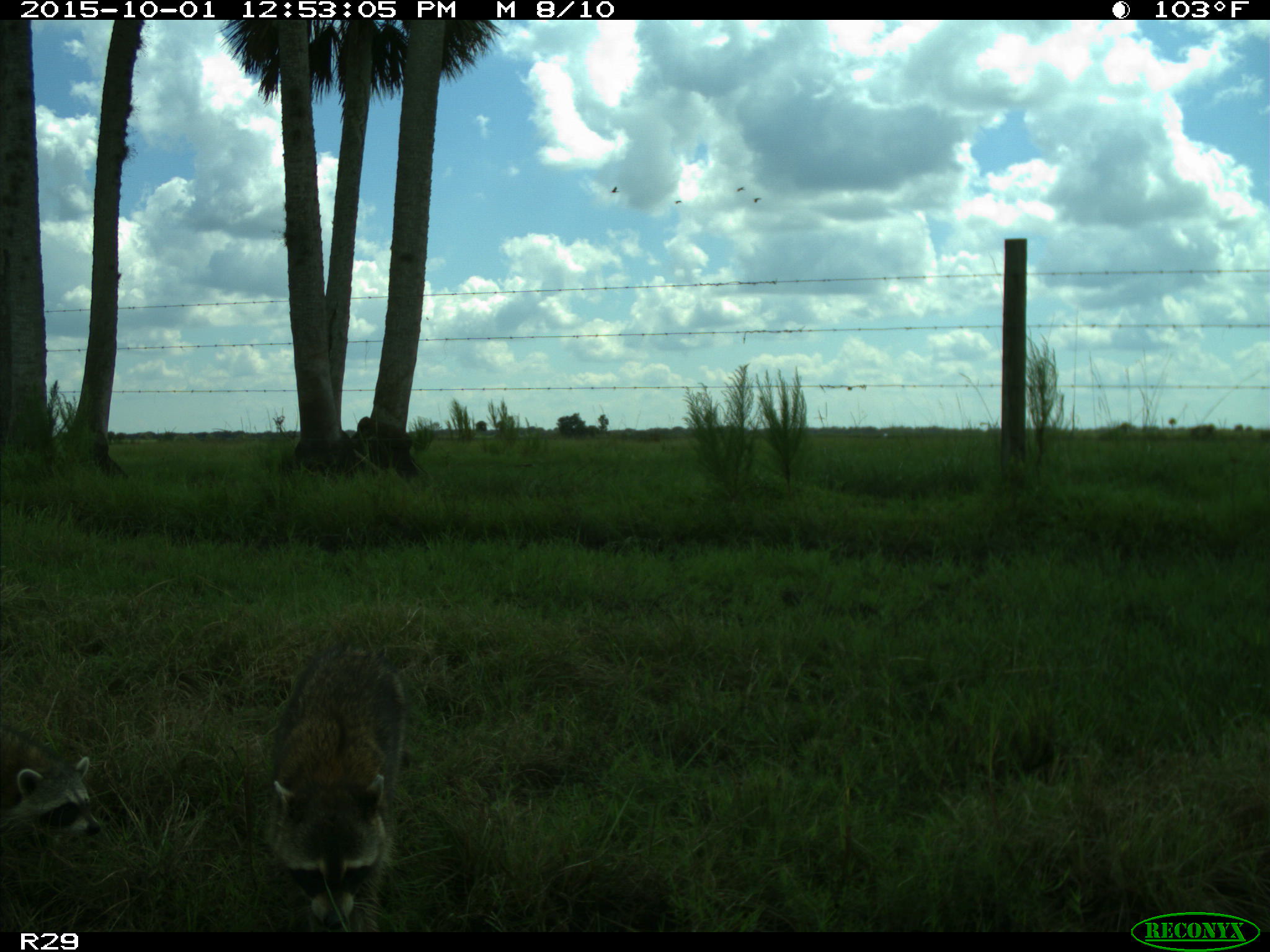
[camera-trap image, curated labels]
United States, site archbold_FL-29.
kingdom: Animalia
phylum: Chordata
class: Mammalia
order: Carnivora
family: Procyonidae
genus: Procyon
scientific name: Procyon lotor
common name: common raccoon